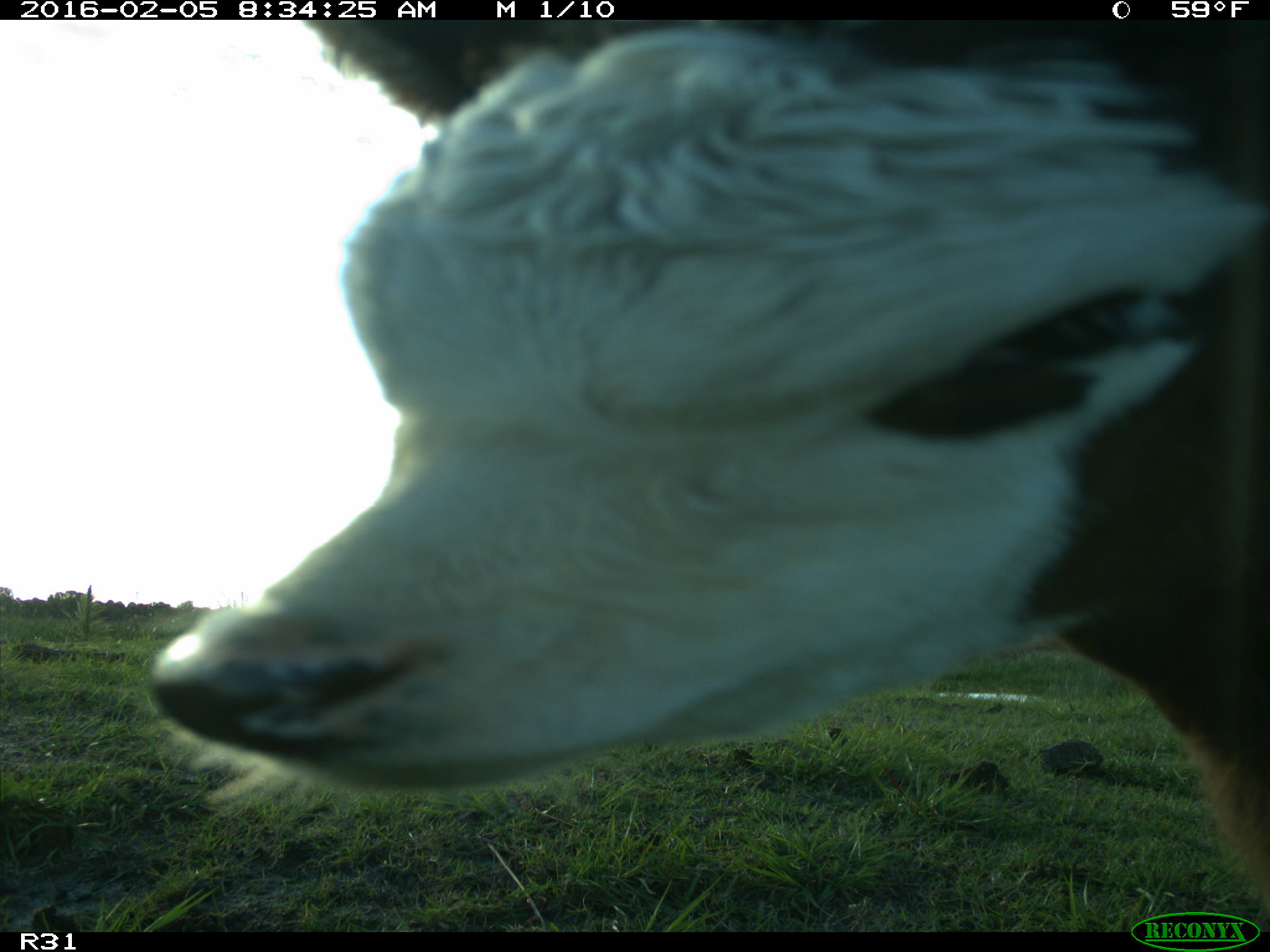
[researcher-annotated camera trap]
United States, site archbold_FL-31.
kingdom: Animalia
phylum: Chordata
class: Mammalia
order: Artiodactyla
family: Bovidae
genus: Bos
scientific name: Bos taurus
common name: domestic cow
Bos taurus (domestic cow).